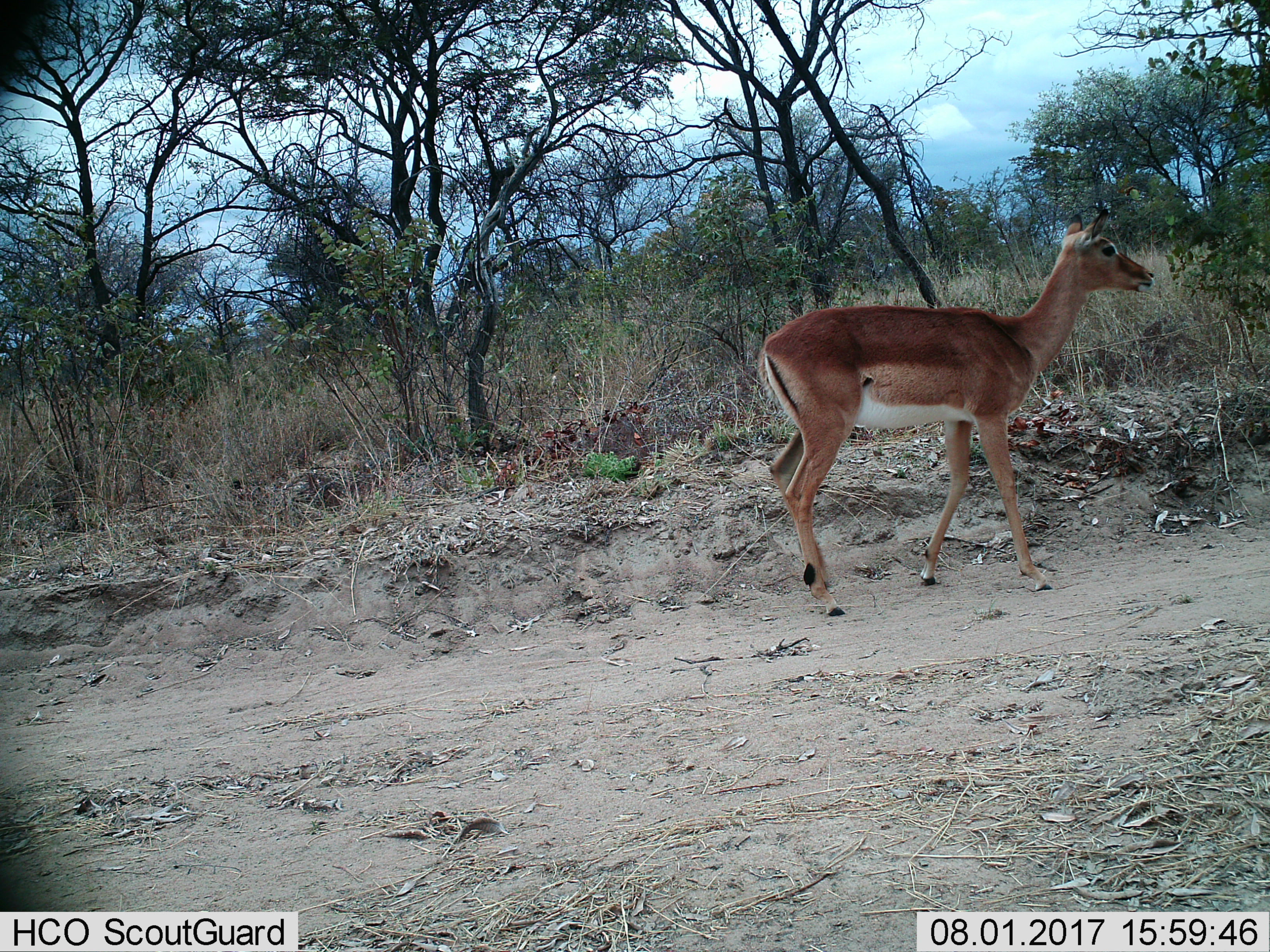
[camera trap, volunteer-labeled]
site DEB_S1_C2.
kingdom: Animalia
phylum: Chordata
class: Mammalia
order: Artiodactyla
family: Bovidae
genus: Aepyceros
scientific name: Aepyceros melampus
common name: impala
Impala (Aepyceros melampus), count 1. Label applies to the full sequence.